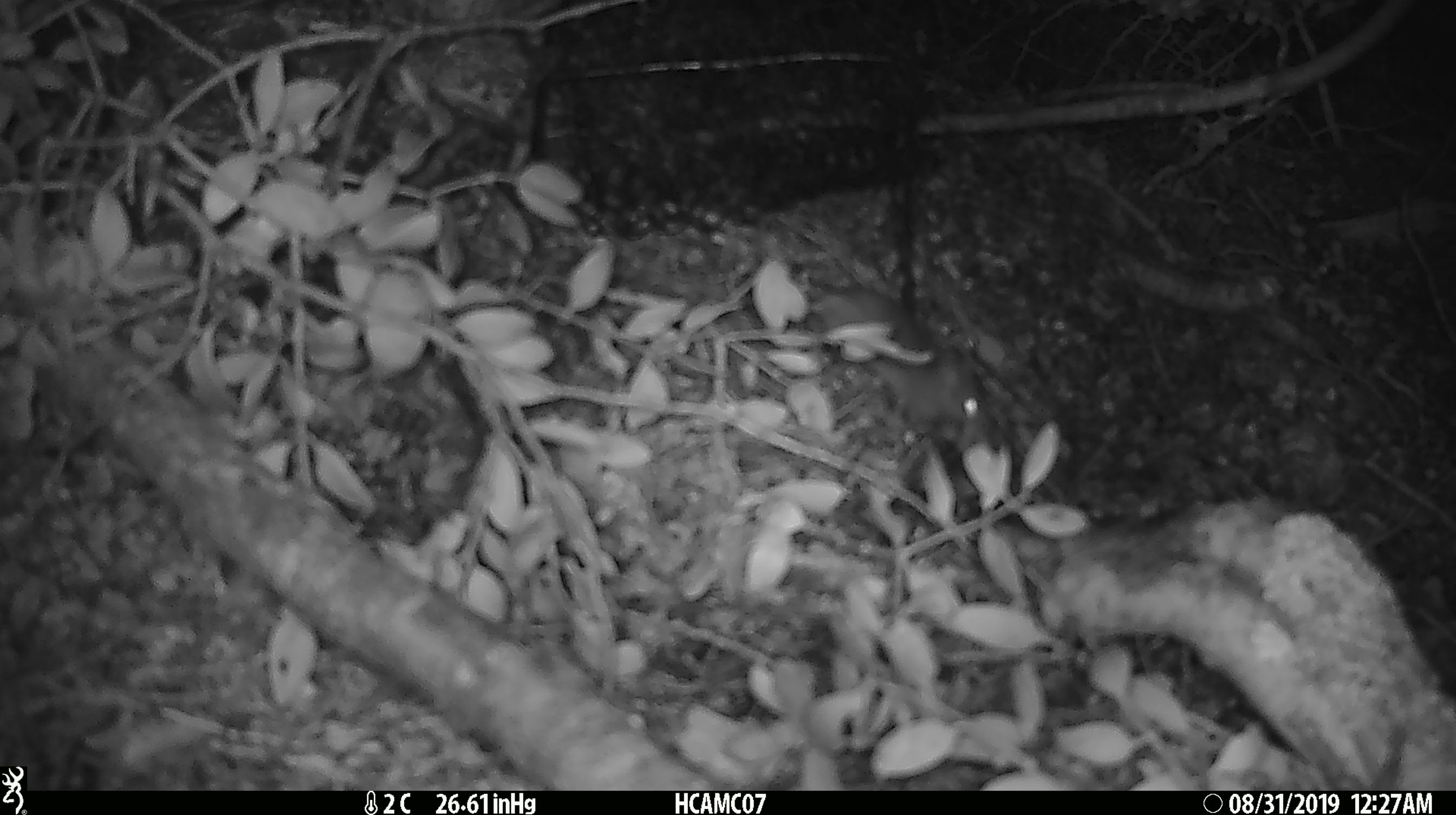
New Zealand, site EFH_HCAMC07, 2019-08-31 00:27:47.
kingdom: Animalia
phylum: Chordata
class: Mammalia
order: Rodentia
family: Muridae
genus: Mus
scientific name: Mus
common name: mouse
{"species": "mouse (Mus)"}